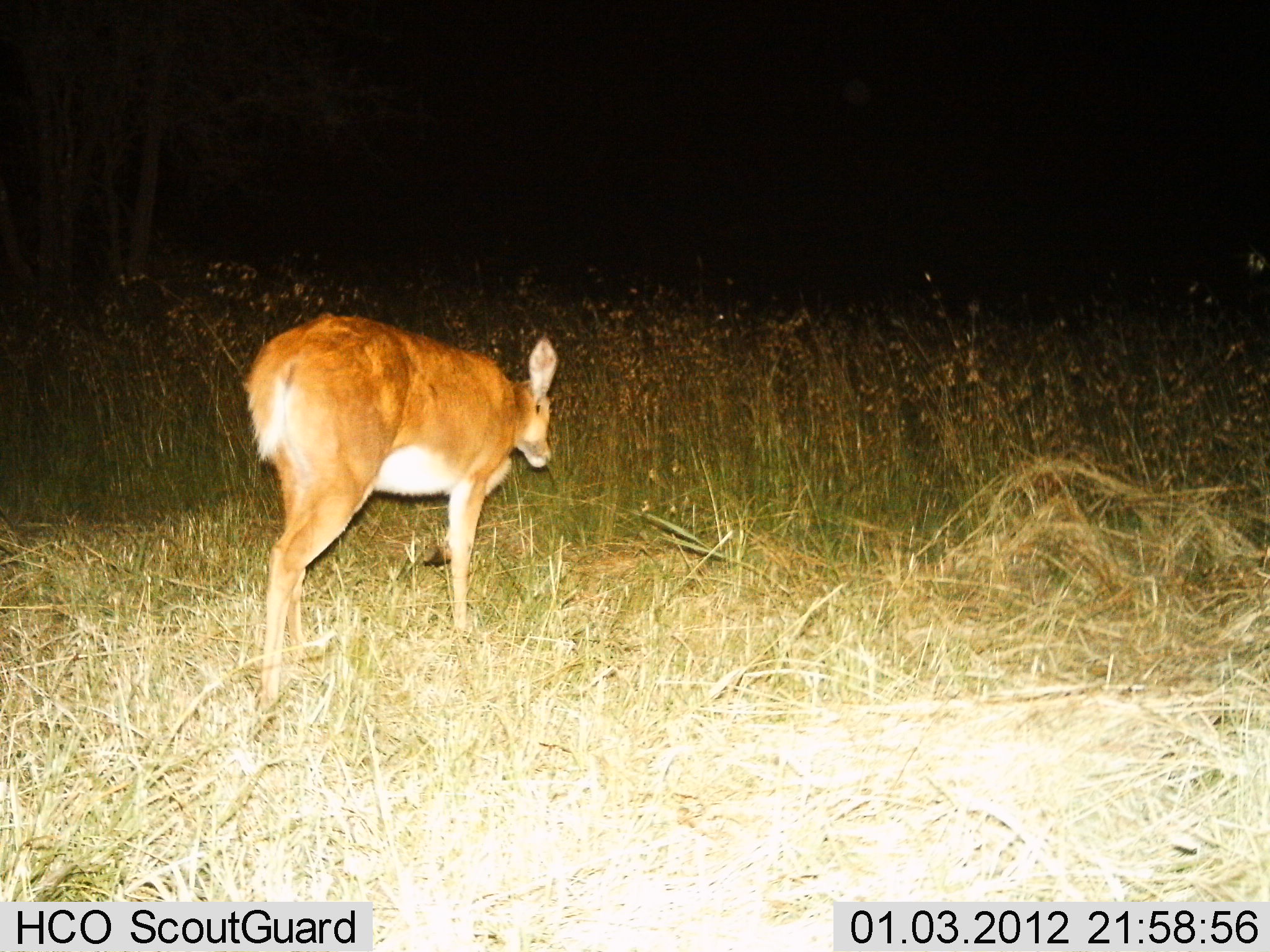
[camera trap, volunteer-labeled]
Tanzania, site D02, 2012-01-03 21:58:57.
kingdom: Animalia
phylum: Chordata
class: Mammalia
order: Artiodactyla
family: Bovidae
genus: Redunca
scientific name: Redunca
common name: reedbuck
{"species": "reedbuck (Redunca)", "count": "1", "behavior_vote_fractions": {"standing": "21%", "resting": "0%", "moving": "68%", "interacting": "0%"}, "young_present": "0%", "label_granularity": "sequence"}